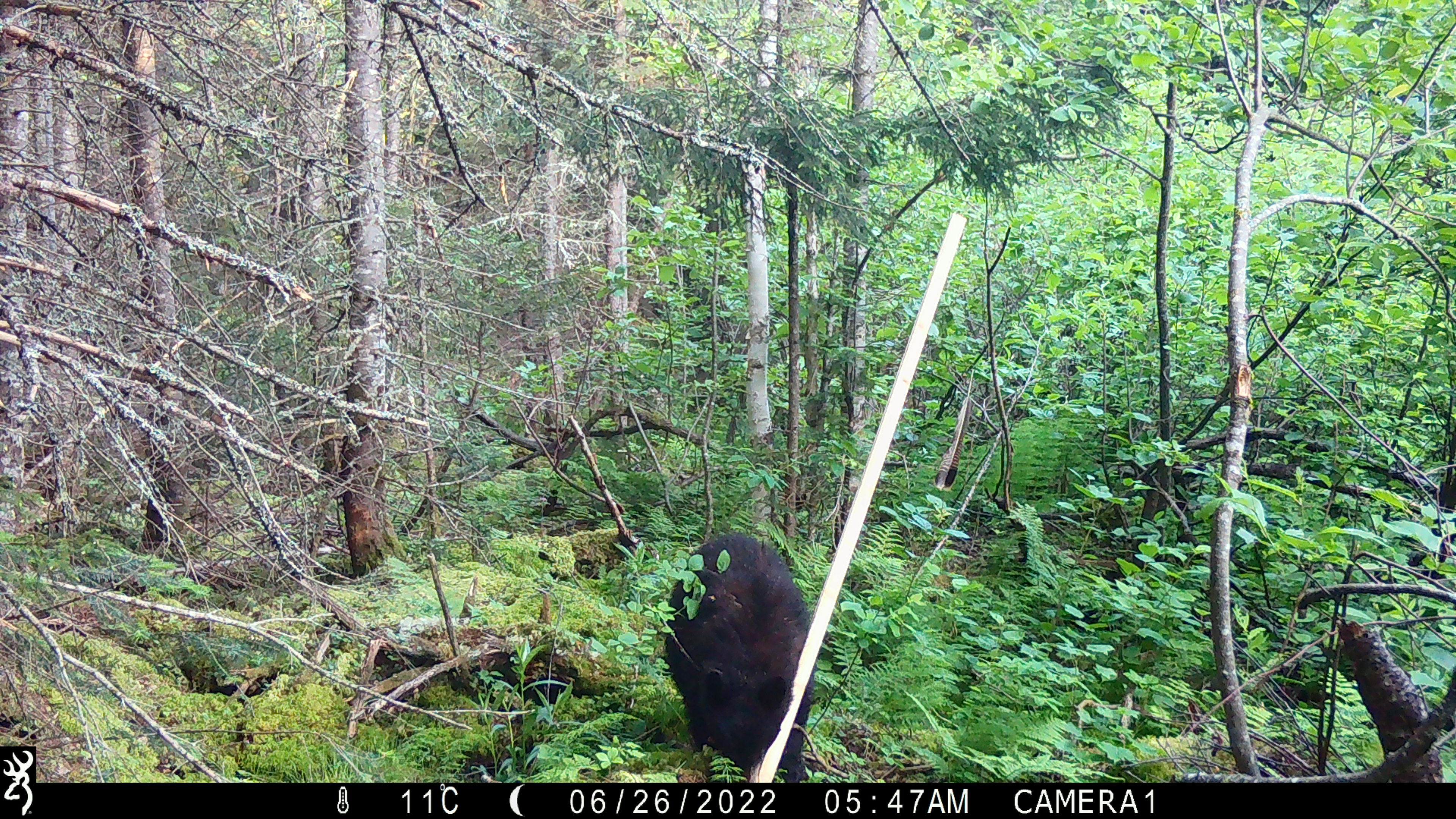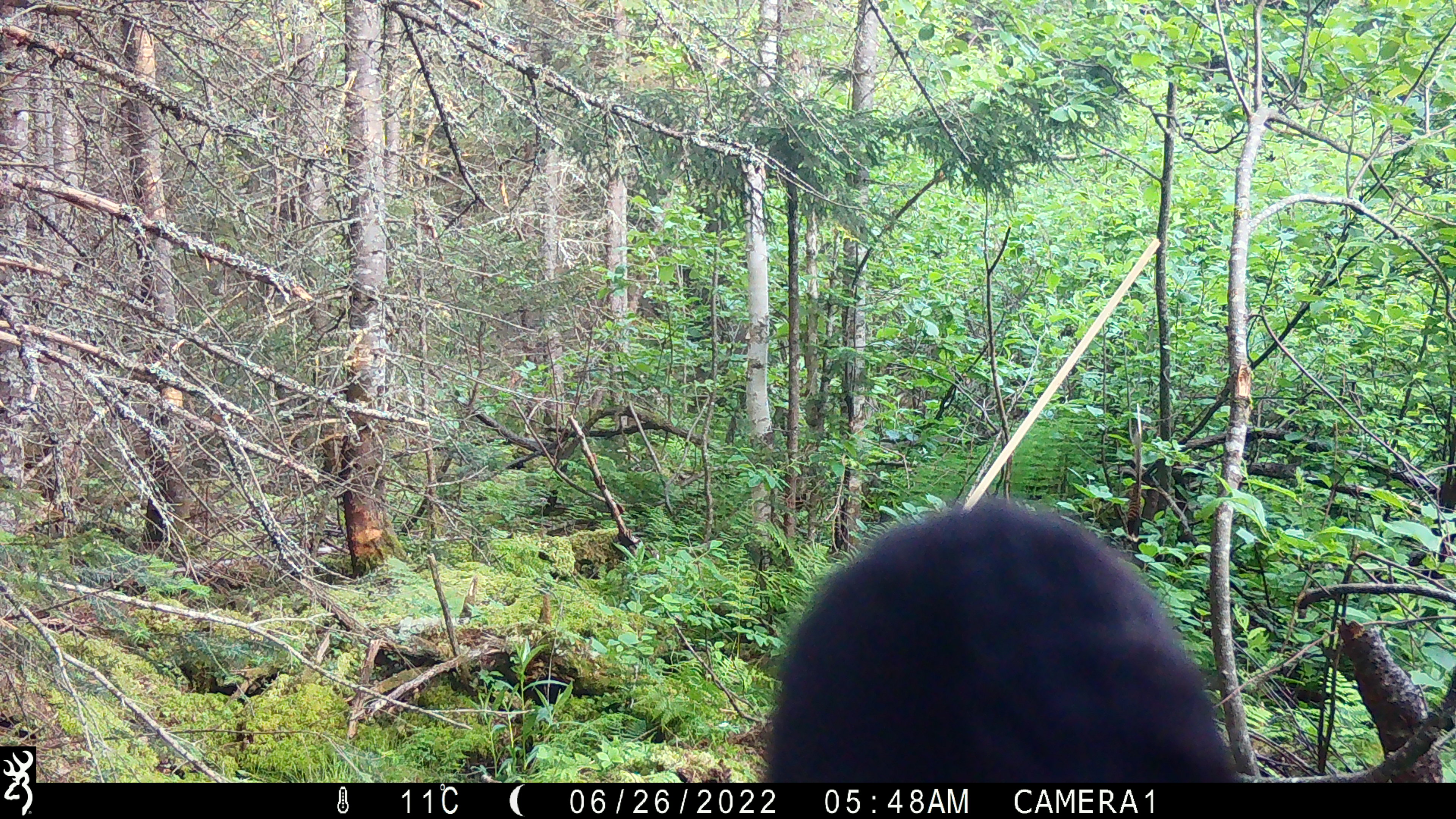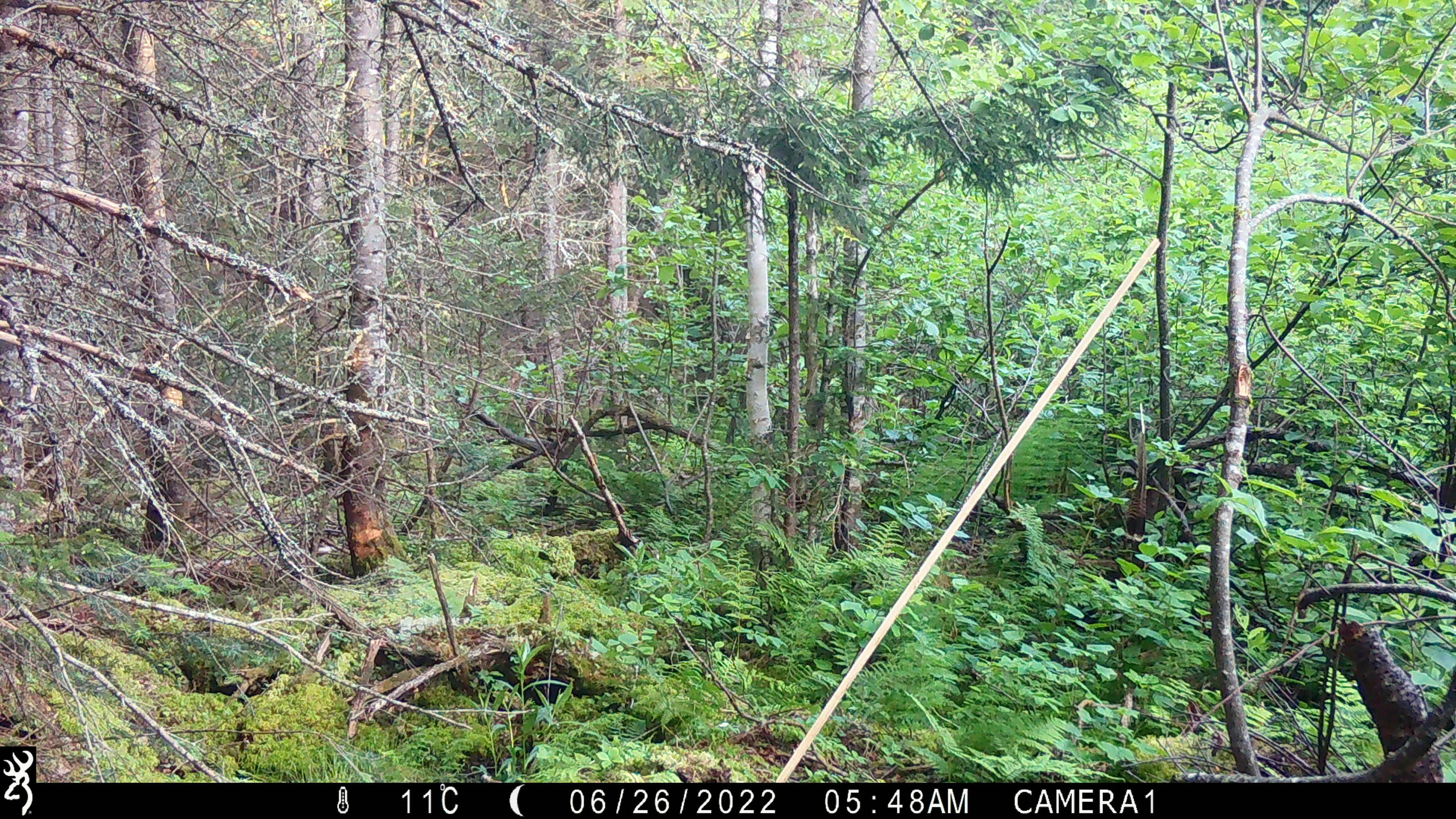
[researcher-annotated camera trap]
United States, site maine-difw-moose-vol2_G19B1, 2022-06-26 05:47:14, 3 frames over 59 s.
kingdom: Animalia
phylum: Chordata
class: Mammalia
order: Carnivora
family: Ursidae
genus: Ursus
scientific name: Ursus americanus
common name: black bear